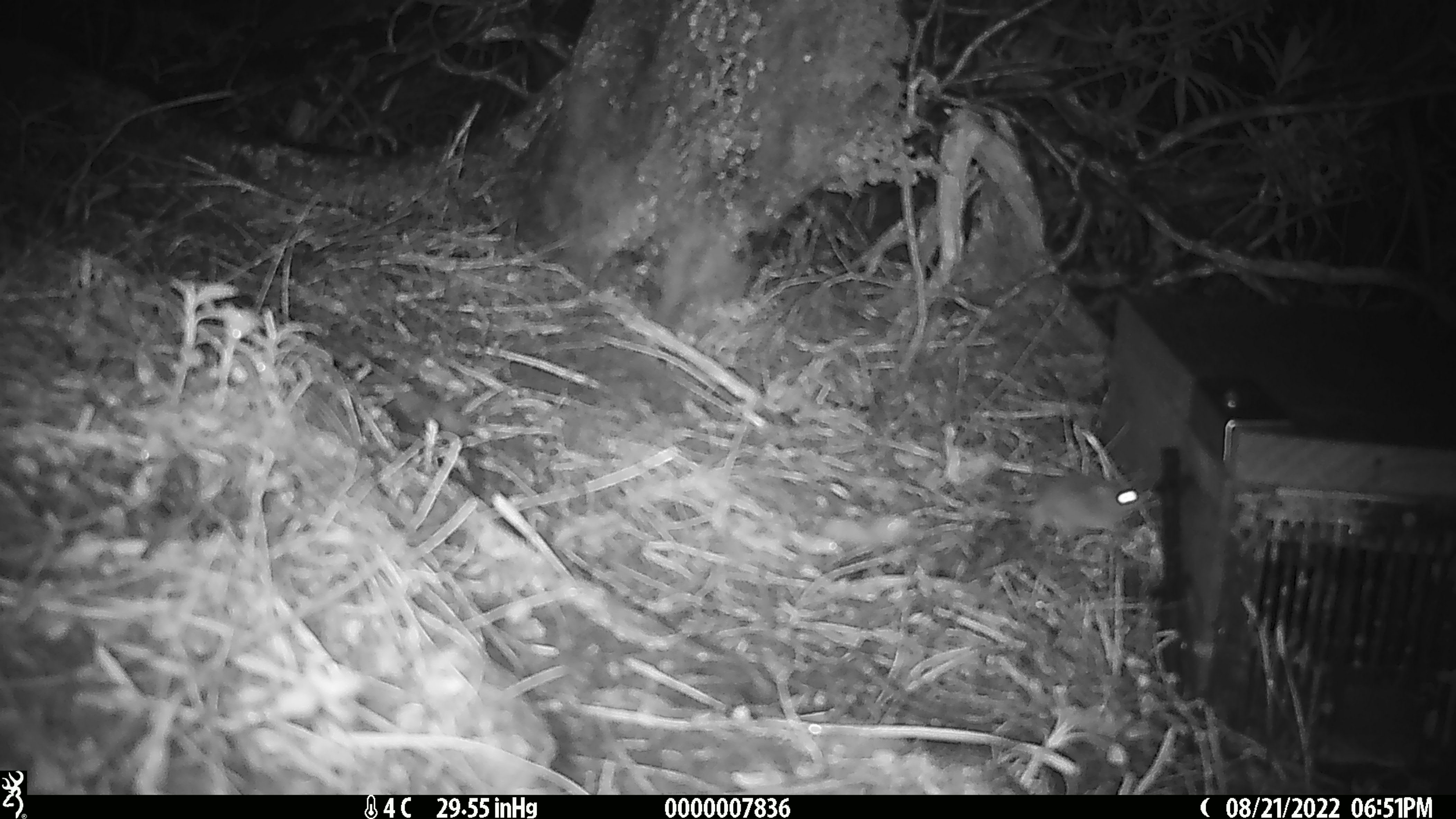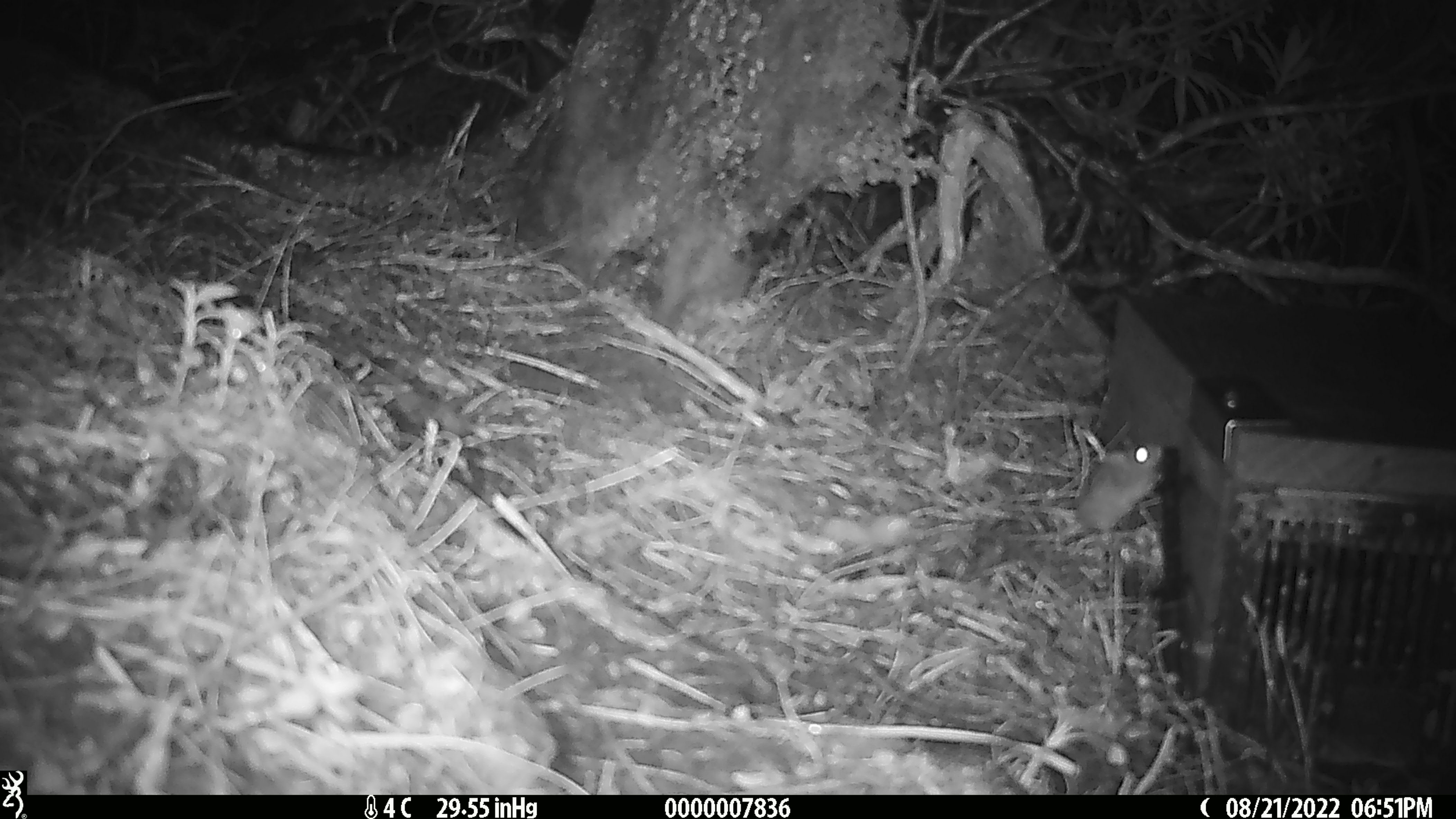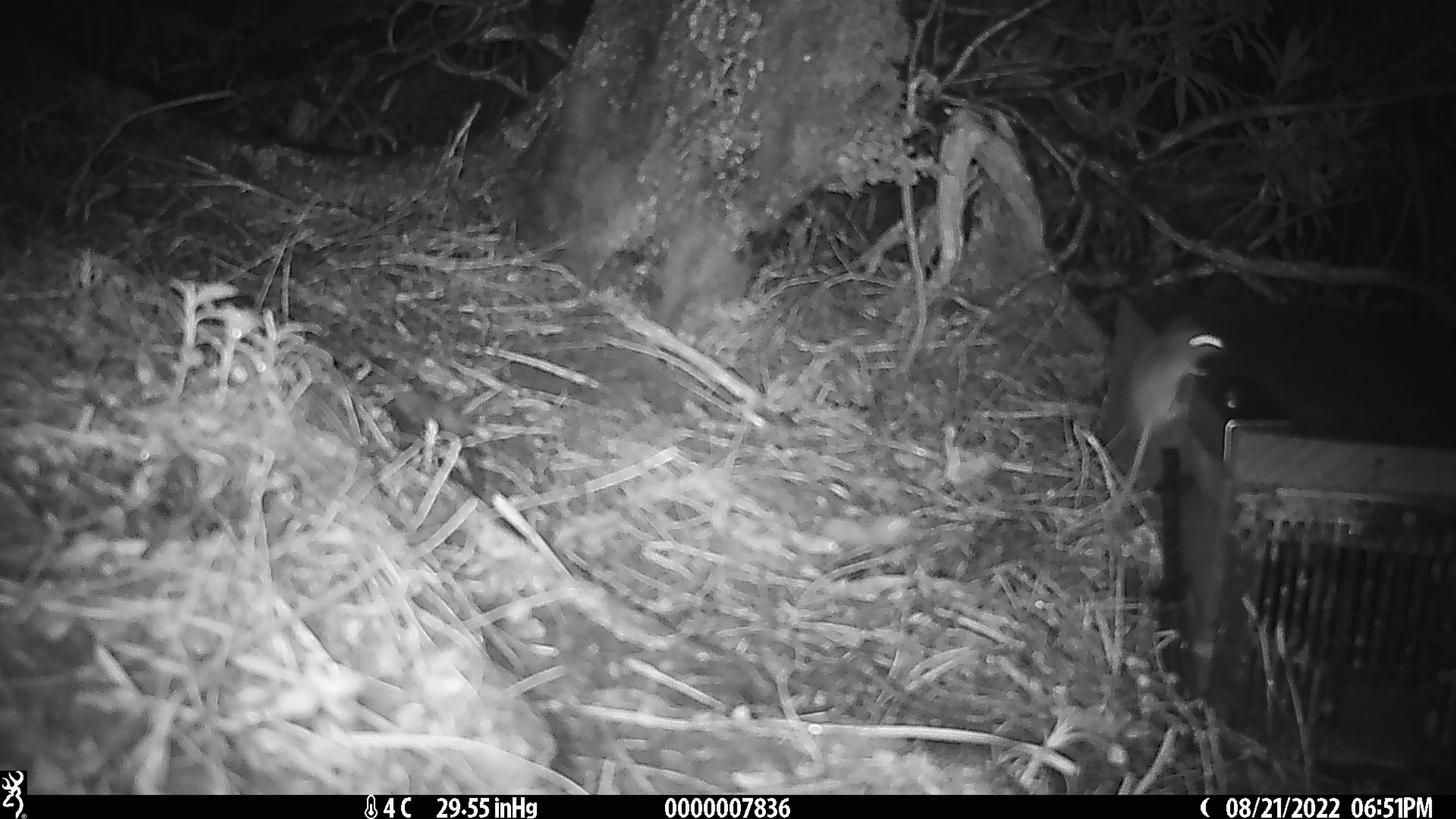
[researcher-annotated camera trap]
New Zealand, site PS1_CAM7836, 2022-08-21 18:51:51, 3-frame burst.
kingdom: Animalia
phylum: Chordata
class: Mammalia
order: Rodentia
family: Muridae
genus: Mus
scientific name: Mus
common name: mouse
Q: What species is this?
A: Mouse (Mus).